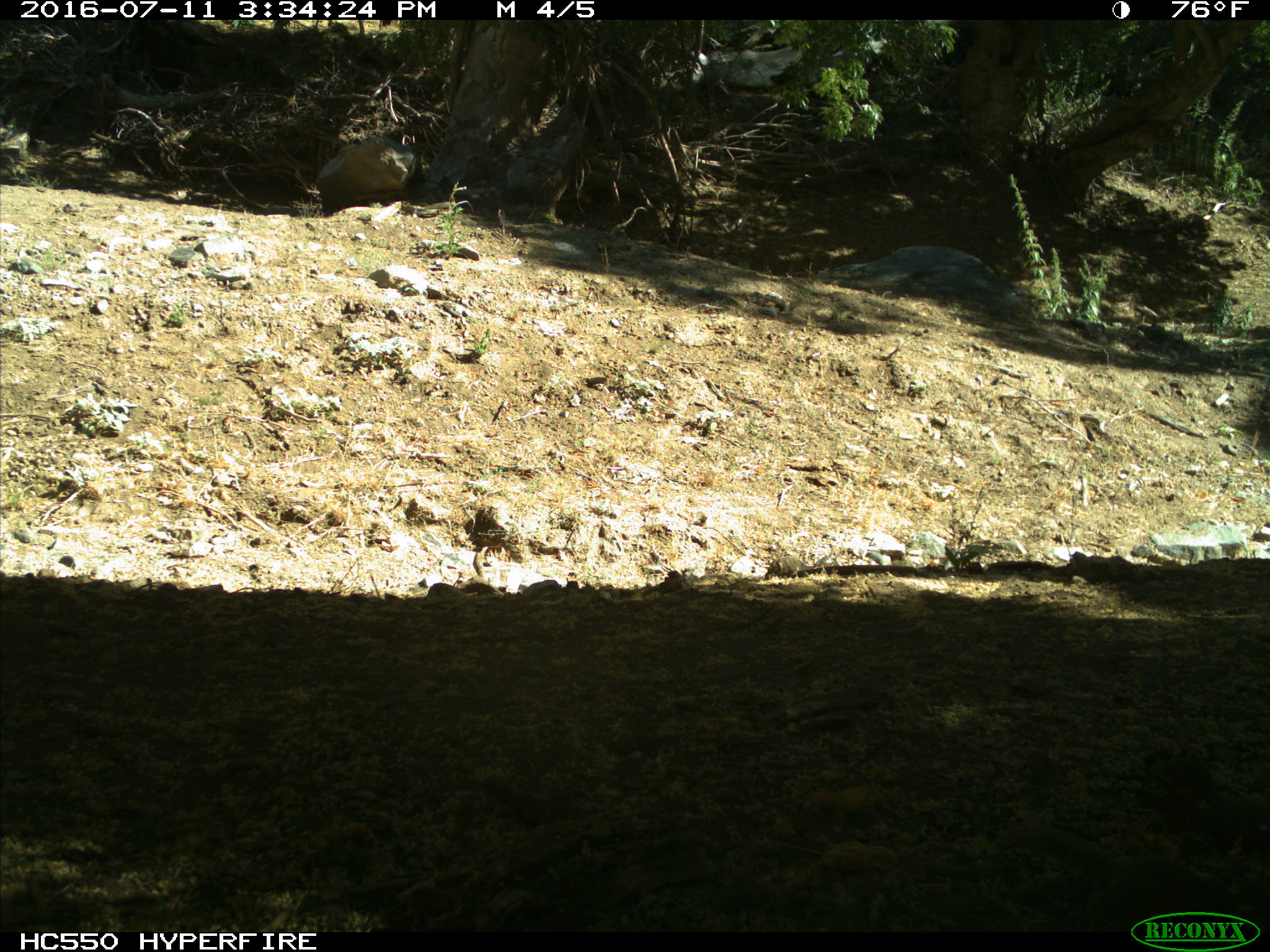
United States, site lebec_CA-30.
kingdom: Animalia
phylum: Chordata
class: Mammalia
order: Rodentia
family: Sciuridae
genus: Otospermophilus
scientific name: Otospermophilus beecheyi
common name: california ground squirrel